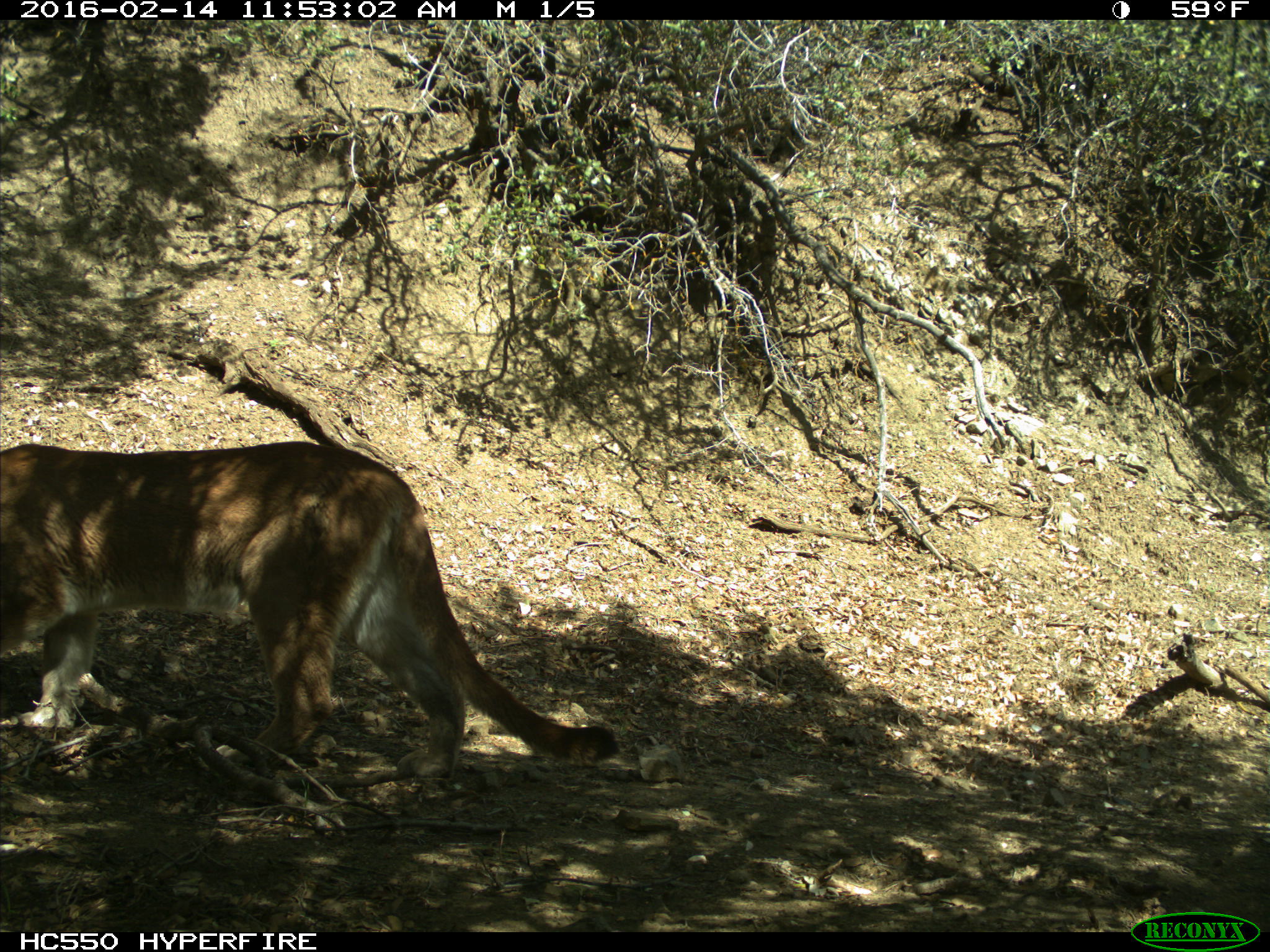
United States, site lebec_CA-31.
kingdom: Animalia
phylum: Chordata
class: Mammalia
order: Carnivora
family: Felidae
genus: Puma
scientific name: Puma concolor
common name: mountain lion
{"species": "Puma concolor (mountain lion)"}